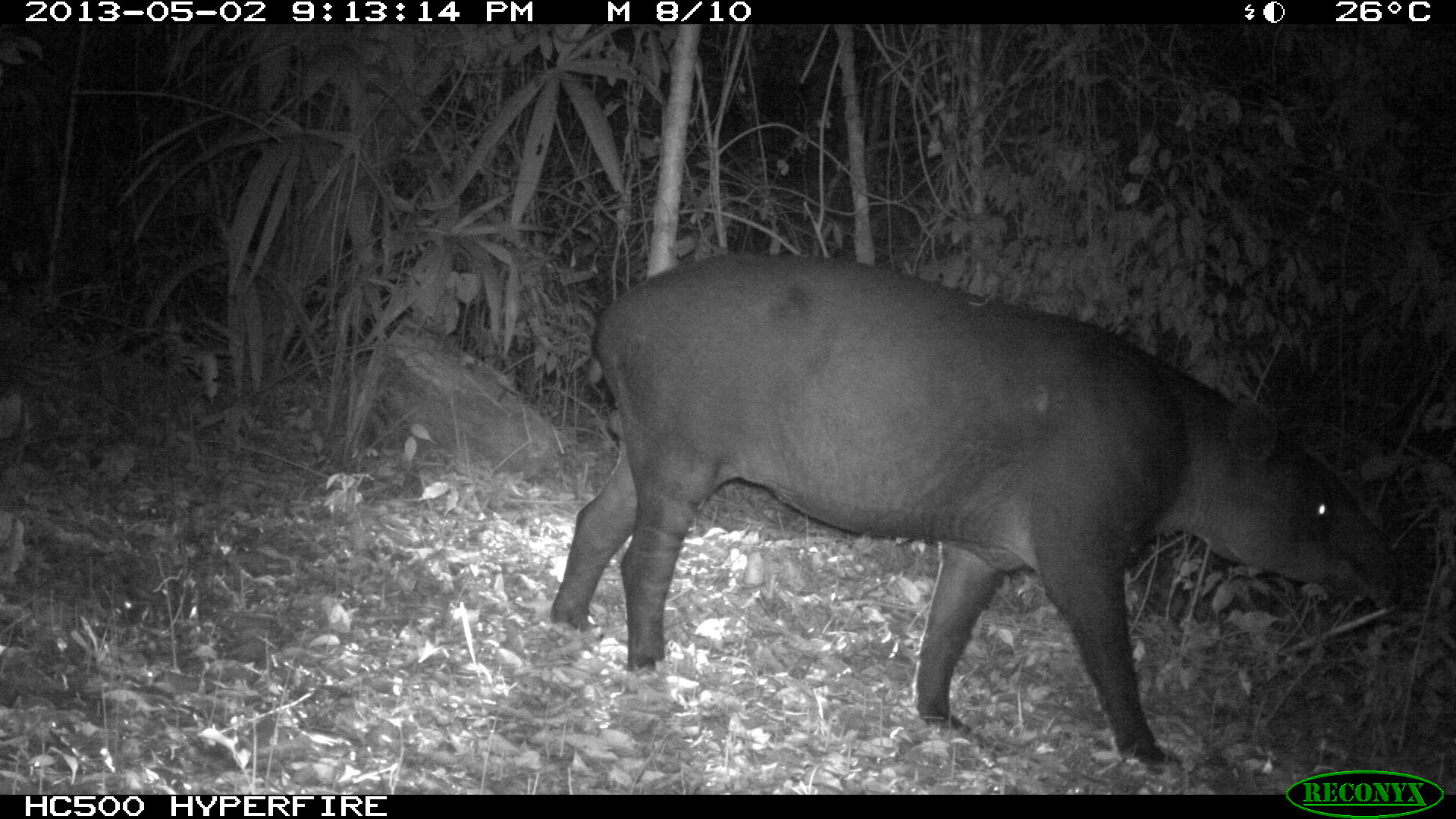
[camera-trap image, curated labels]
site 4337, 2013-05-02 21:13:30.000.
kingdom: Animalia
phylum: Chordata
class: Mammalia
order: Perissodactyla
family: Tapiridae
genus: Tapirus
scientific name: Tapirus bairdii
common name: baird's tapir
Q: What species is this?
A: Tapirus bairdii (baird's tapir).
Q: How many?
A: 1.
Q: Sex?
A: Male.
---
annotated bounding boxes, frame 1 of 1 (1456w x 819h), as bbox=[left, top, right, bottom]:
tapirus bairdii: bbox=[546, 252, 1405, 770]